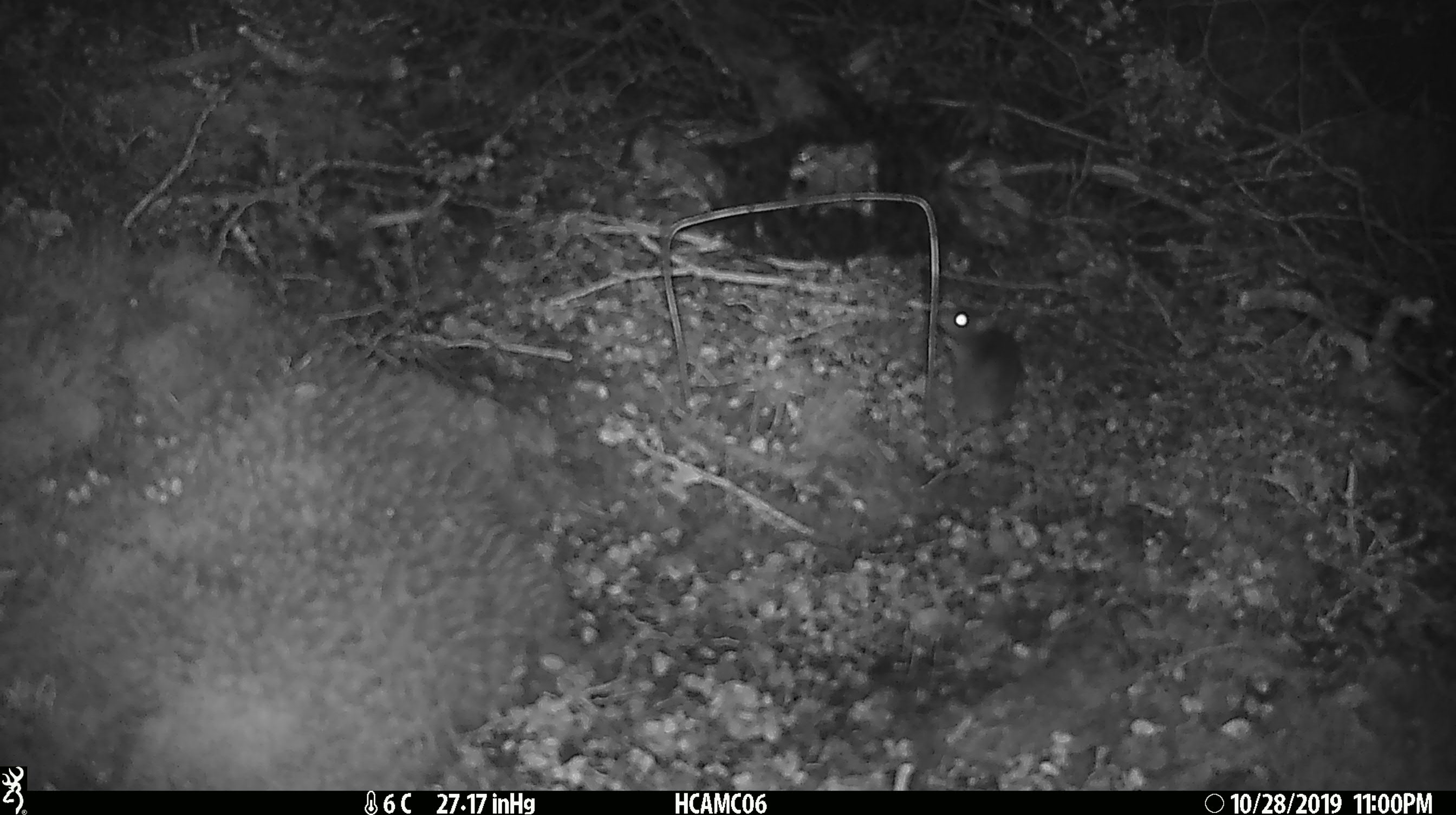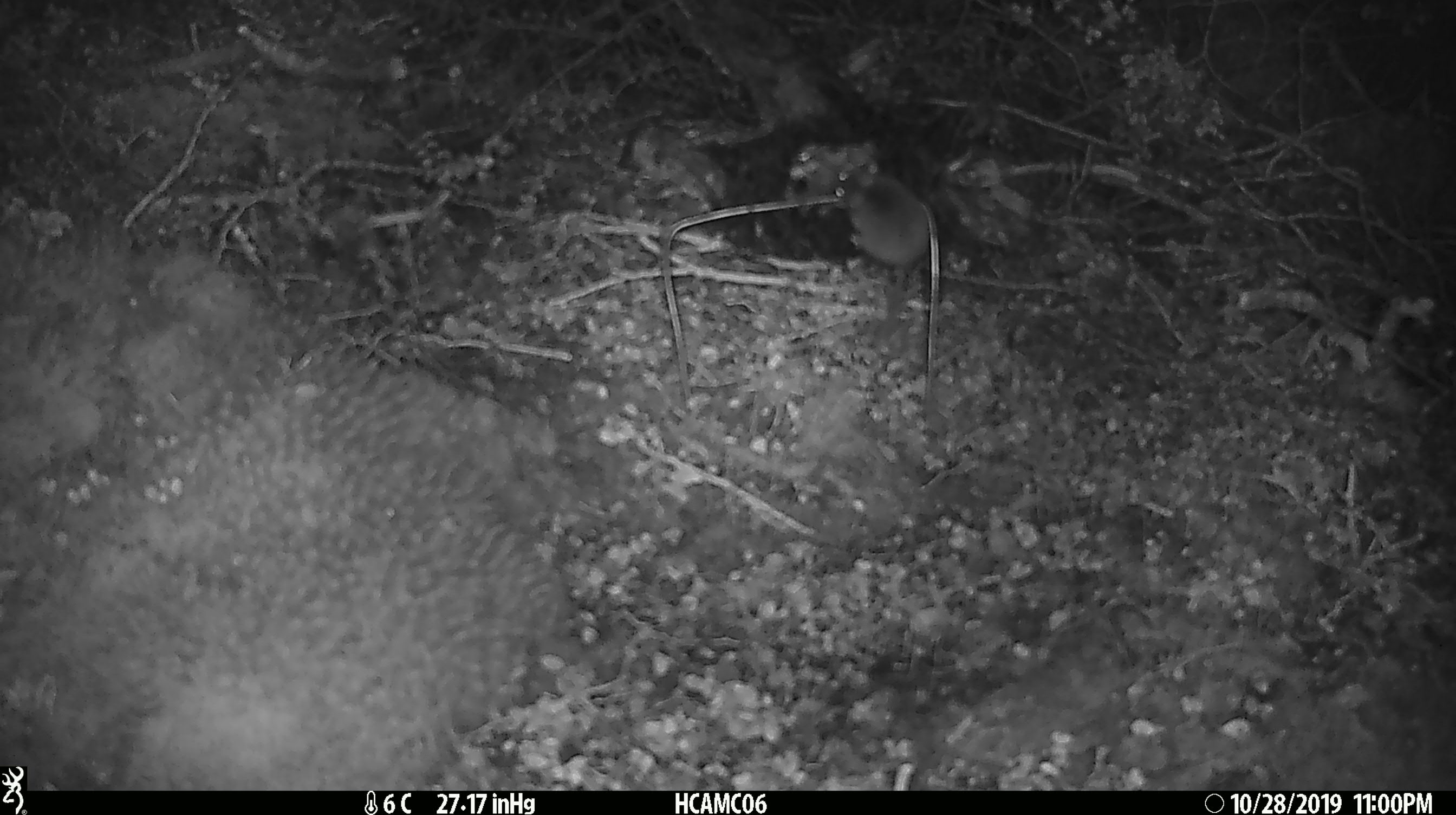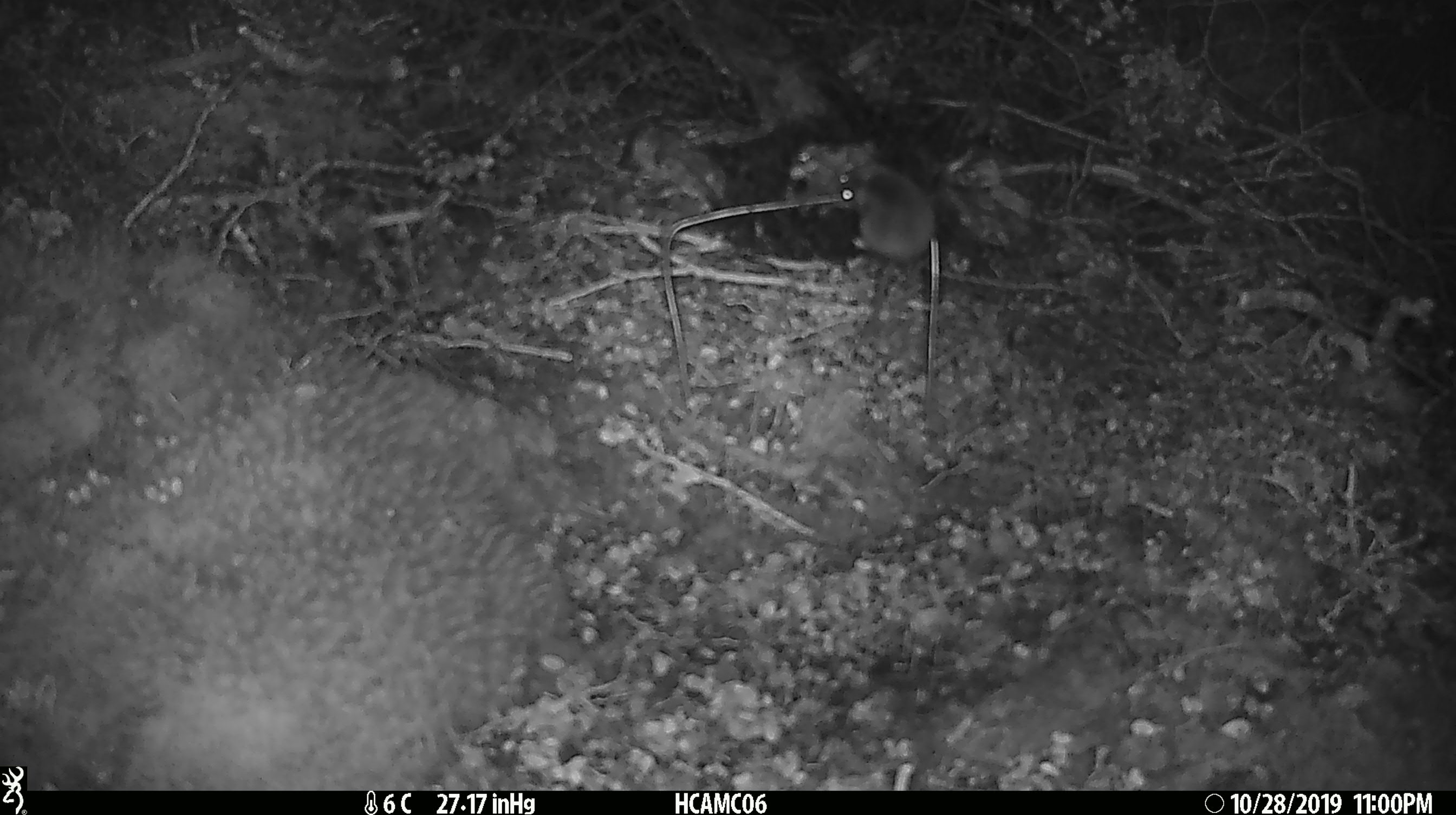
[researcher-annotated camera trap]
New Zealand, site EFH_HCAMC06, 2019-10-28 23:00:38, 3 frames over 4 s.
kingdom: Animalia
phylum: Chordata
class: Mammalia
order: Rodentia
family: Muridae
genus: Mus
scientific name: Mus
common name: mouse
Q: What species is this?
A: Mouse (Mus).